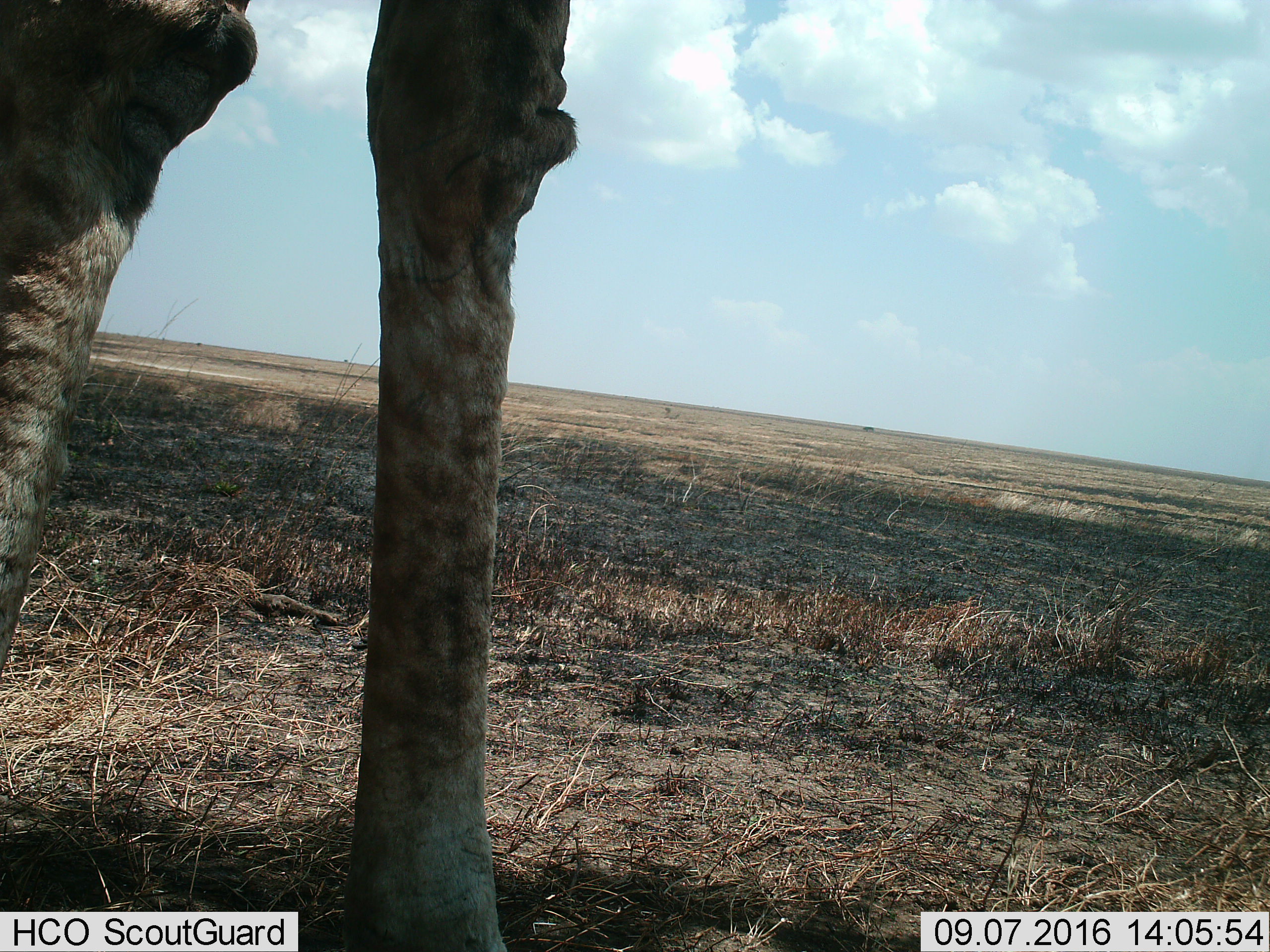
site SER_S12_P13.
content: unidentified animal